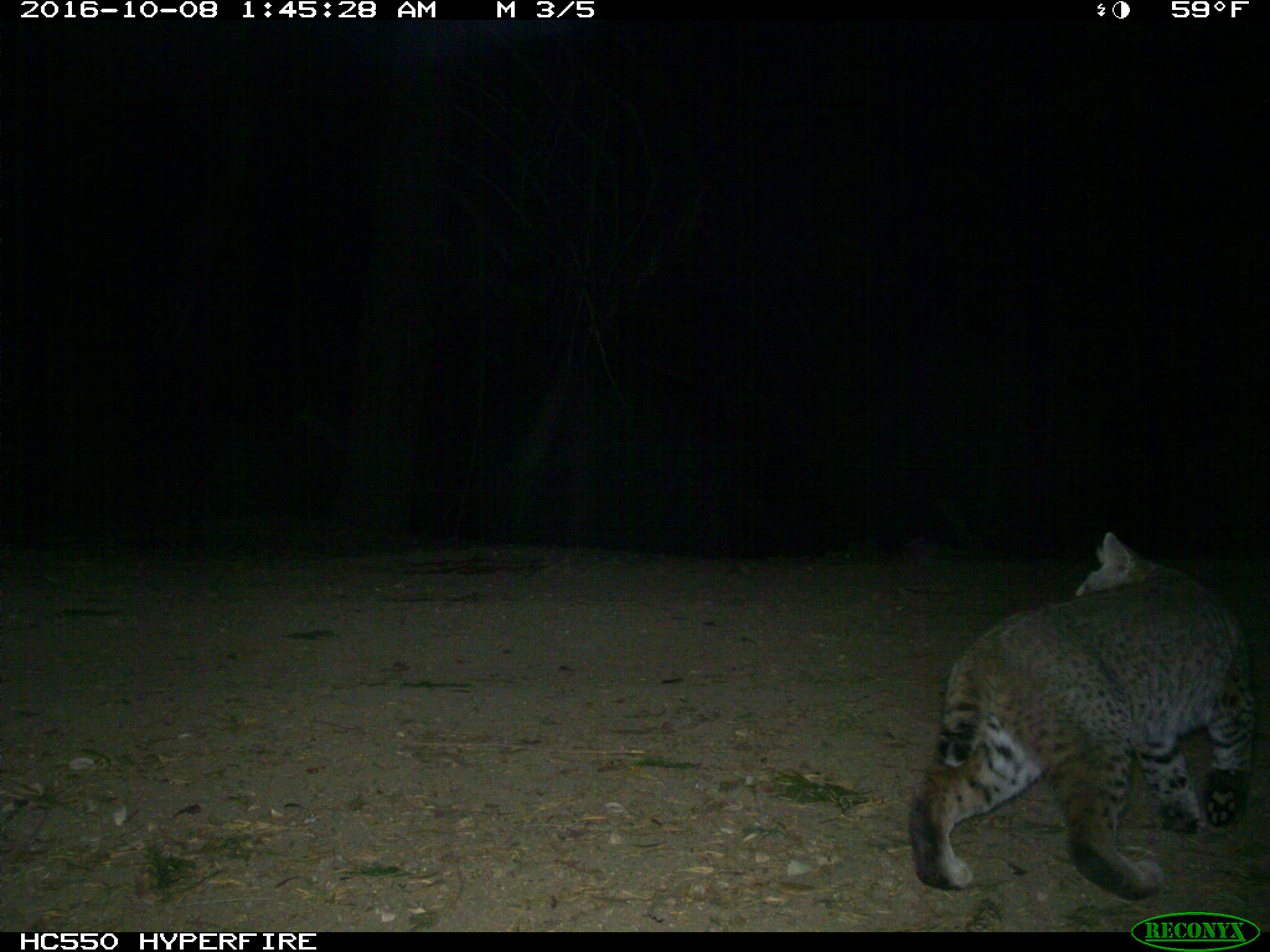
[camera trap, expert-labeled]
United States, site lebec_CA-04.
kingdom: Animalia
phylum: Chordata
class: Mammalia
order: Carnivora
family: Felidae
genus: Lynx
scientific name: Lynx rufus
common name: bobcat